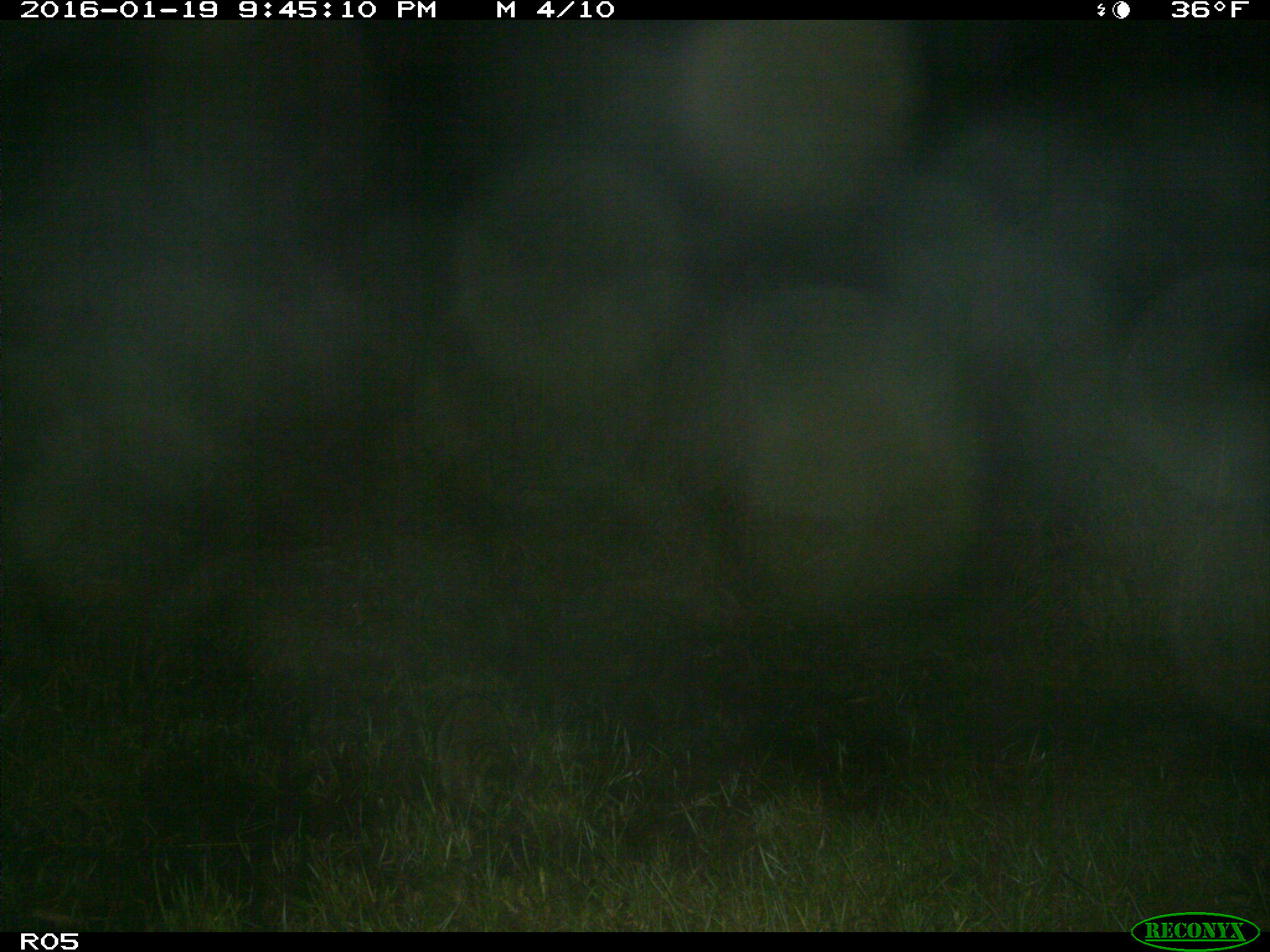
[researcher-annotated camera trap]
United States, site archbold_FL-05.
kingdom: Animalia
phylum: Chordata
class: Mammalia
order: Carnivora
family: Procyonidae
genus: Procyon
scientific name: Procyon lotor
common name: common raccoon